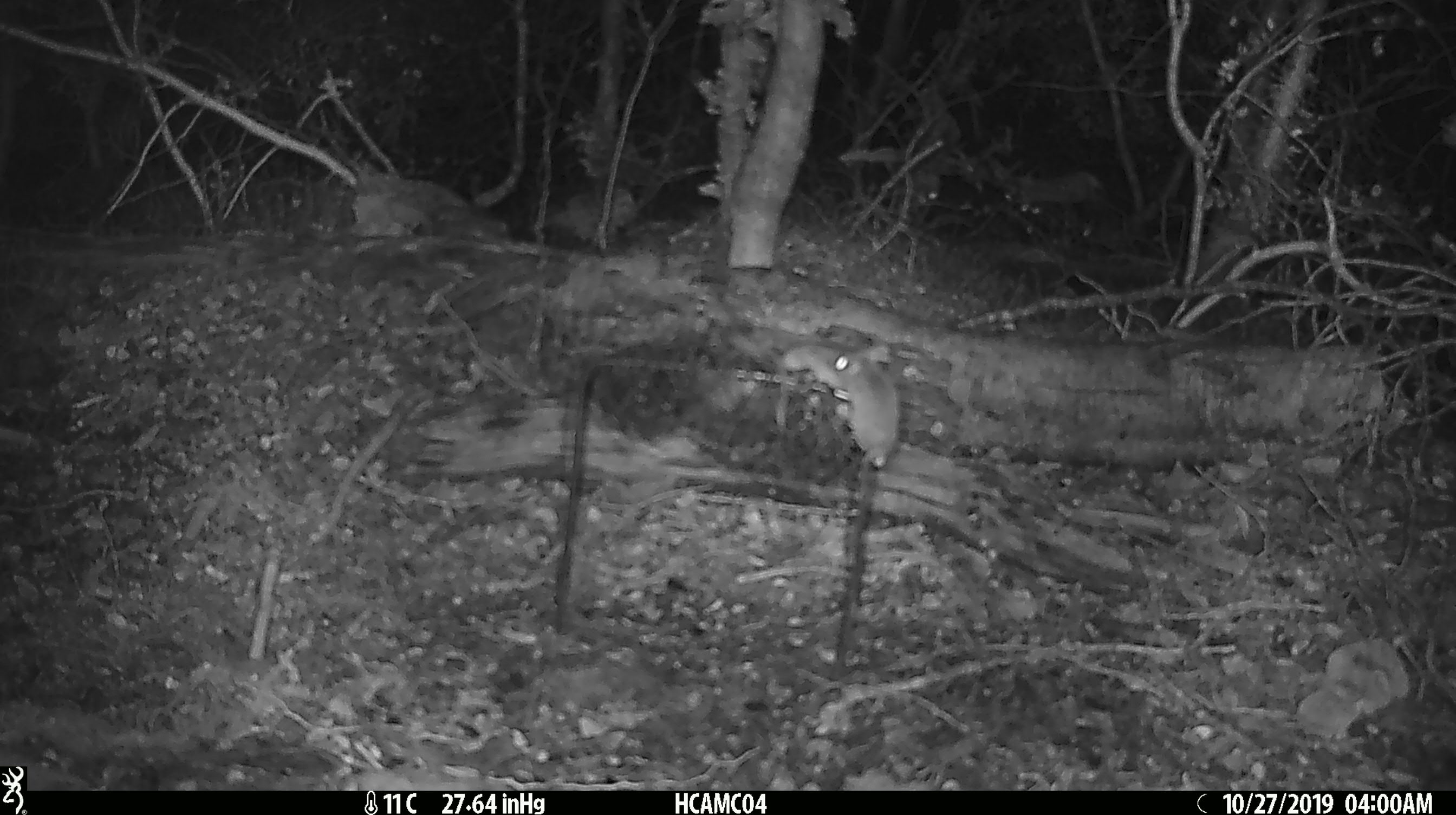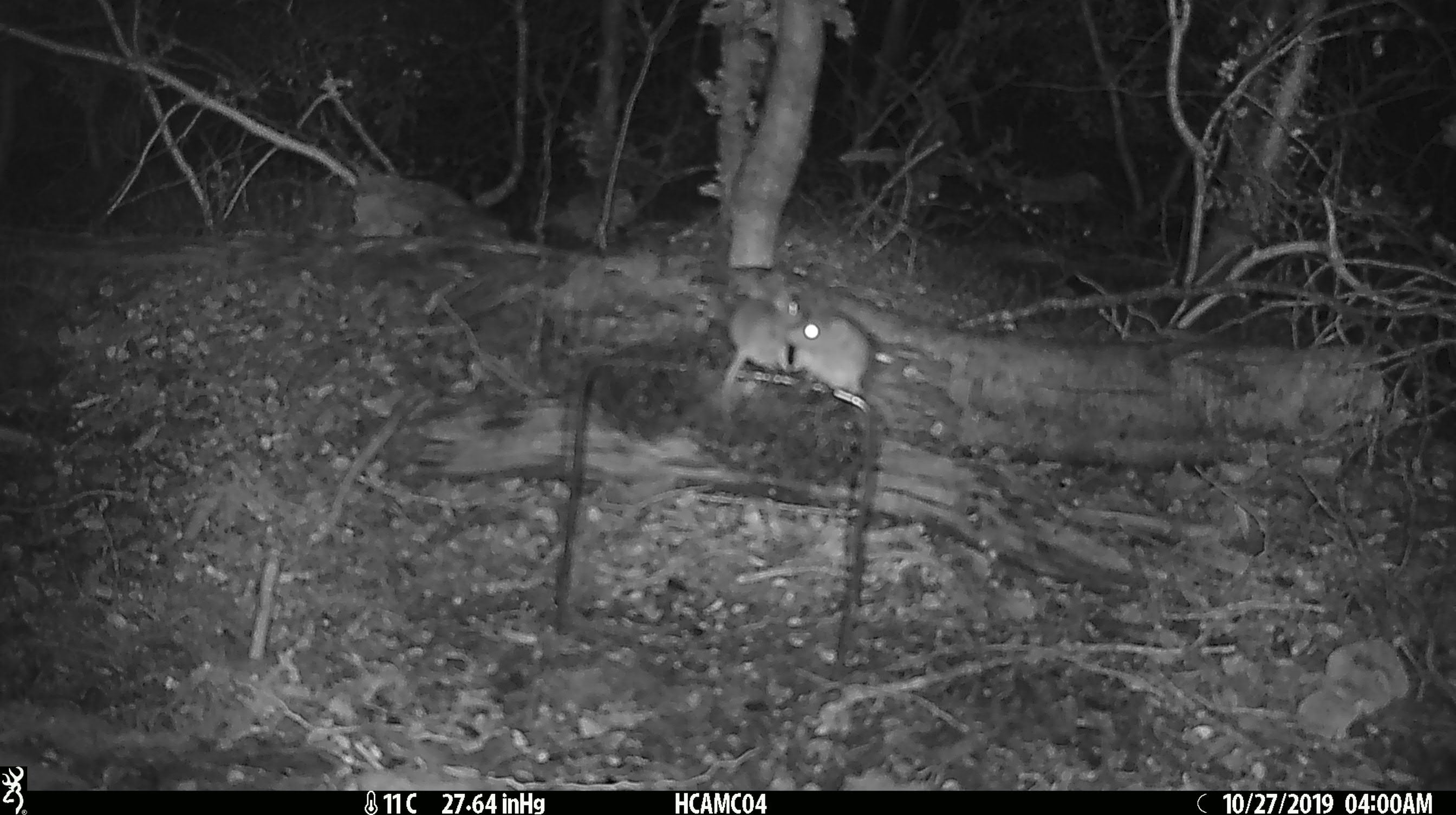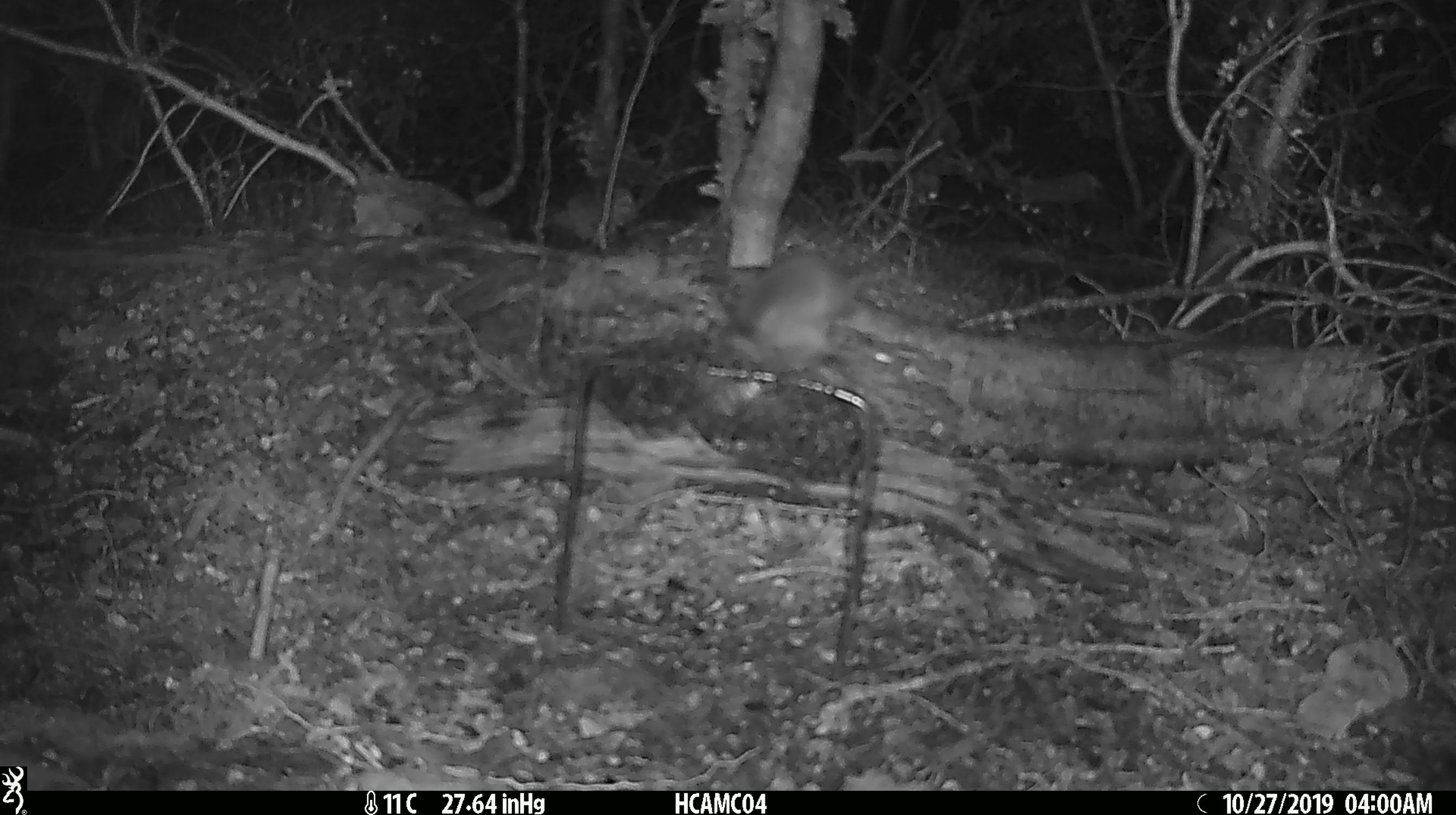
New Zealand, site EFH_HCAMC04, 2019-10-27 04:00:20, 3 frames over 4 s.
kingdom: Animalia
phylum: Chordata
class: Mammalia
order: Rodentia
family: Muridae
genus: Mus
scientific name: Mus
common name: mouse